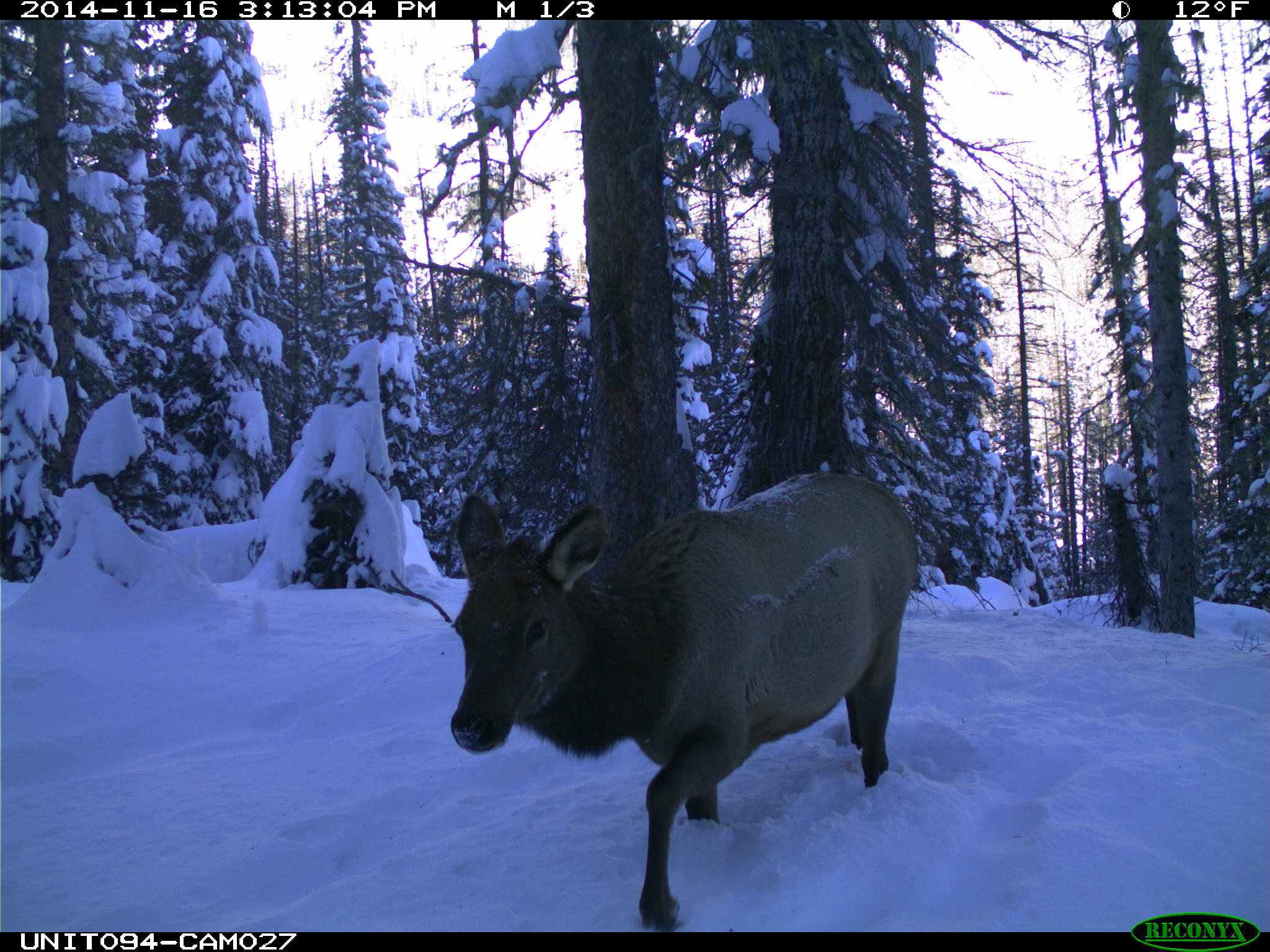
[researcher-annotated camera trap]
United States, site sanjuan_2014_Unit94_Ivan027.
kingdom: Animalia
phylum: Chordata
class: Mammalia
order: Artiodactyla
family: Cervidae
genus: Cervus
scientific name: Cervus elaphus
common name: red deer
Cervus elaphus (red deer).